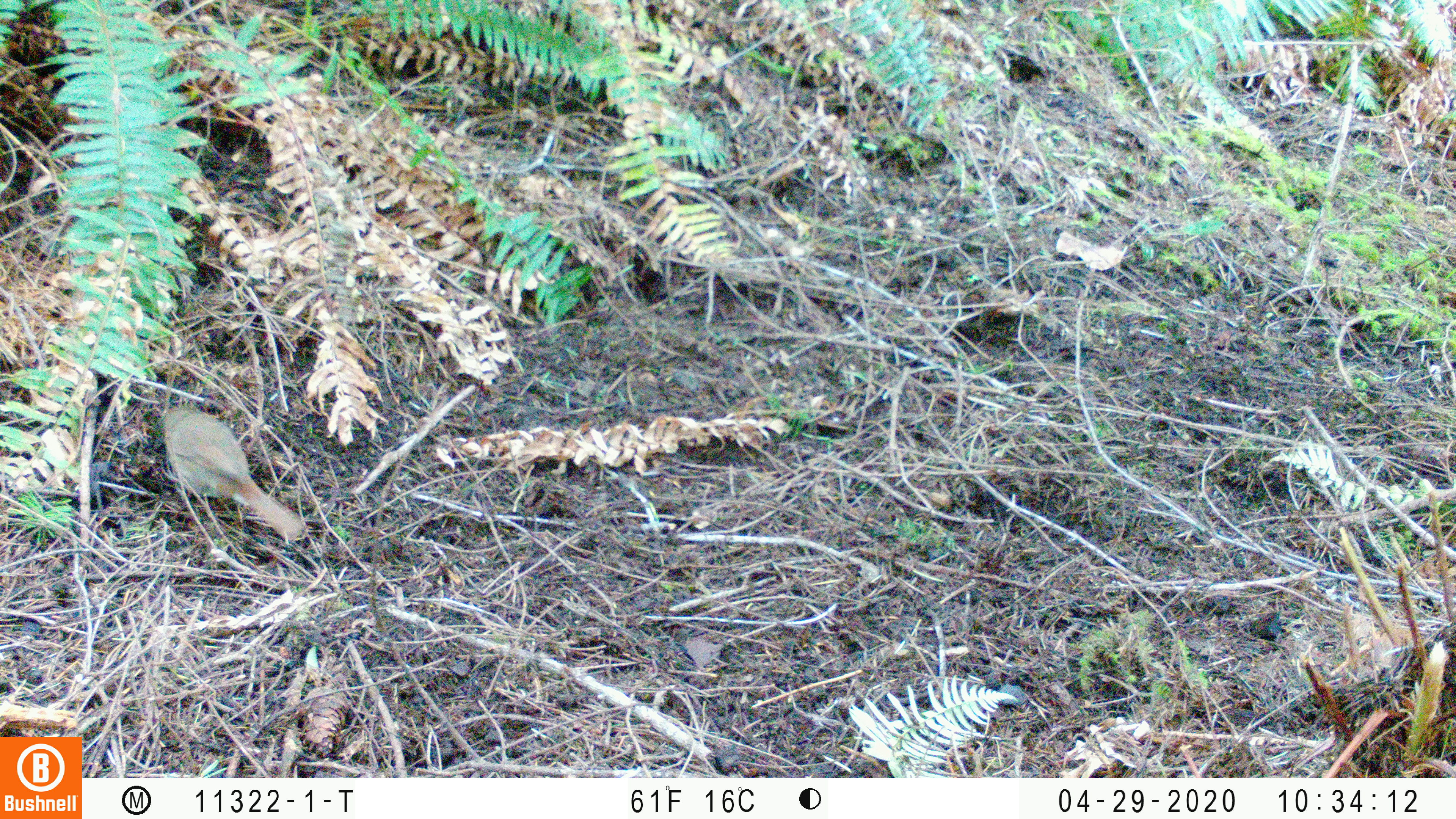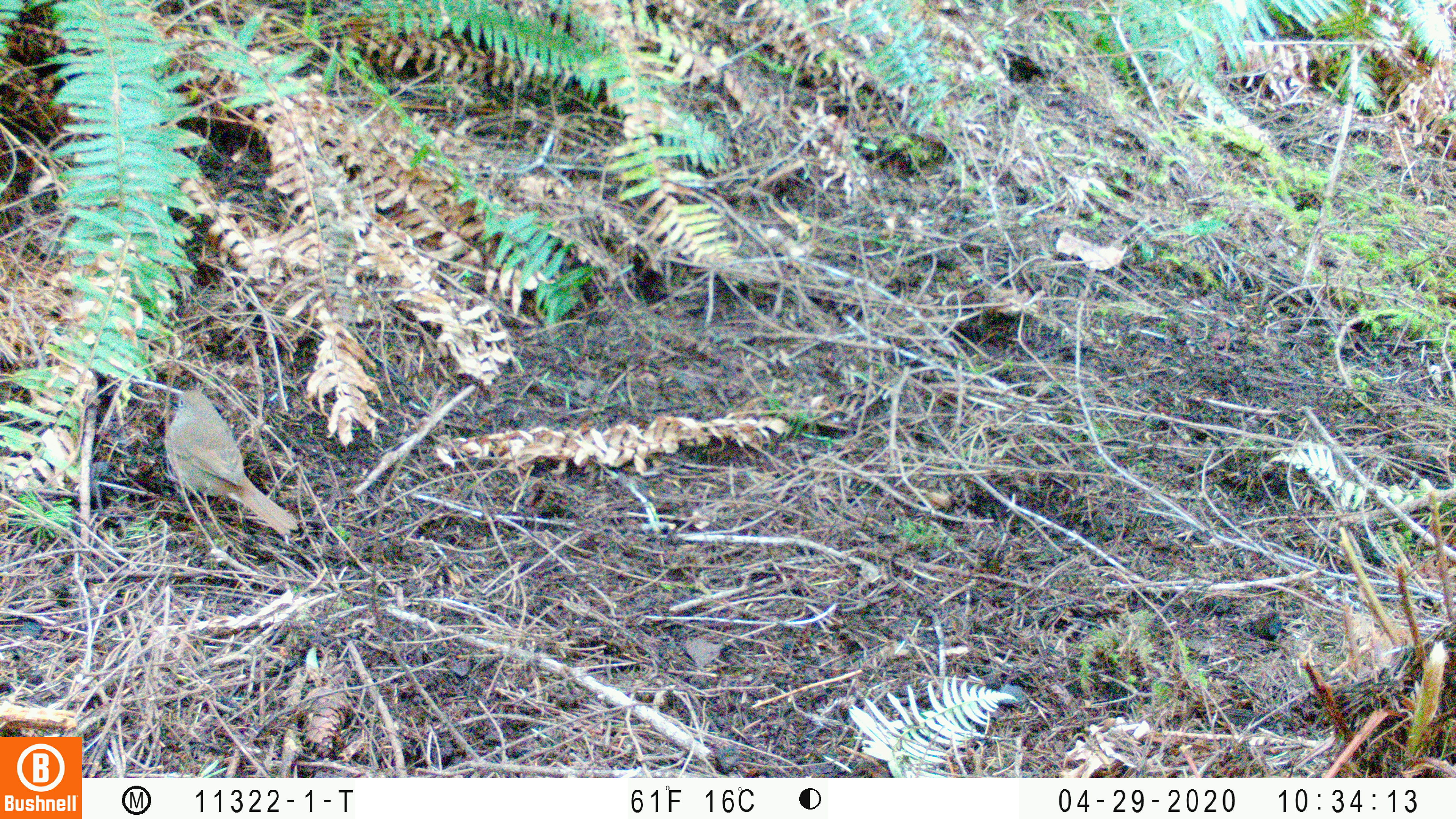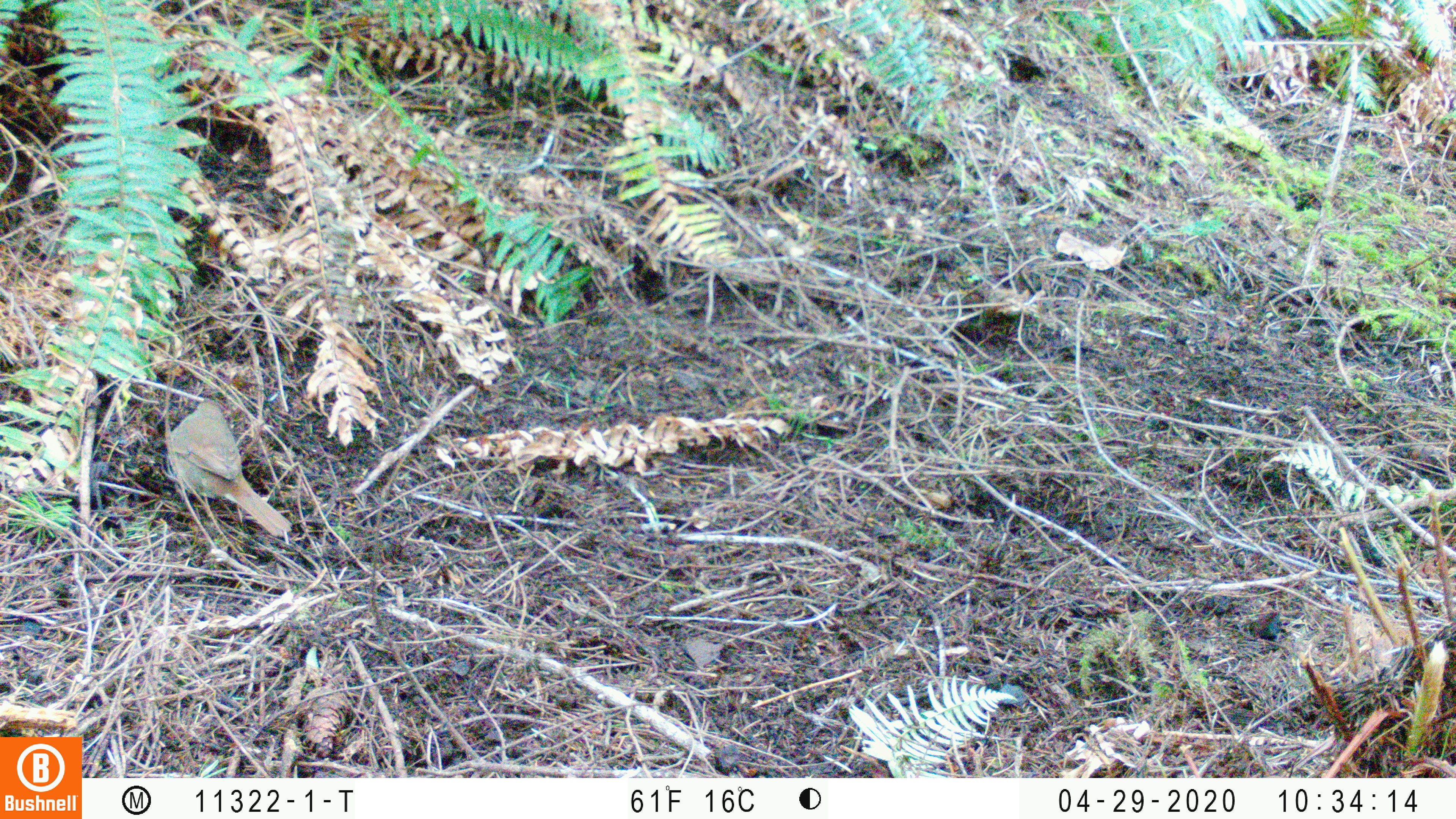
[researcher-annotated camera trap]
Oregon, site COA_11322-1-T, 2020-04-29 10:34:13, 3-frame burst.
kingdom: Animalia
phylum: Chordata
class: Aves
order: Passeriformes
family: Turdidae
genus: Catharus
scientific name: Catharus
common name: brown thrushes and nightingale-thrushes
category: catharus species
Catharus species (brown thrushes and nightingale-thrushes) (Catharus).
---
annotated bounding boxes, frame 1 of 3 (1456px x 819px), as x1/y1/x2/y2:
catharus species: 155/400/315/546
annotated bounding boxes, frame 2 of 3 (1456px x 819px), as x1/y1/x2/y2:
catharus species: 155/383/304/545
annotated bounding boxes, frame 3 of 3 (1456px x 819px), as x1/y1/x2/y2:
catharus species: 161/394/296/545